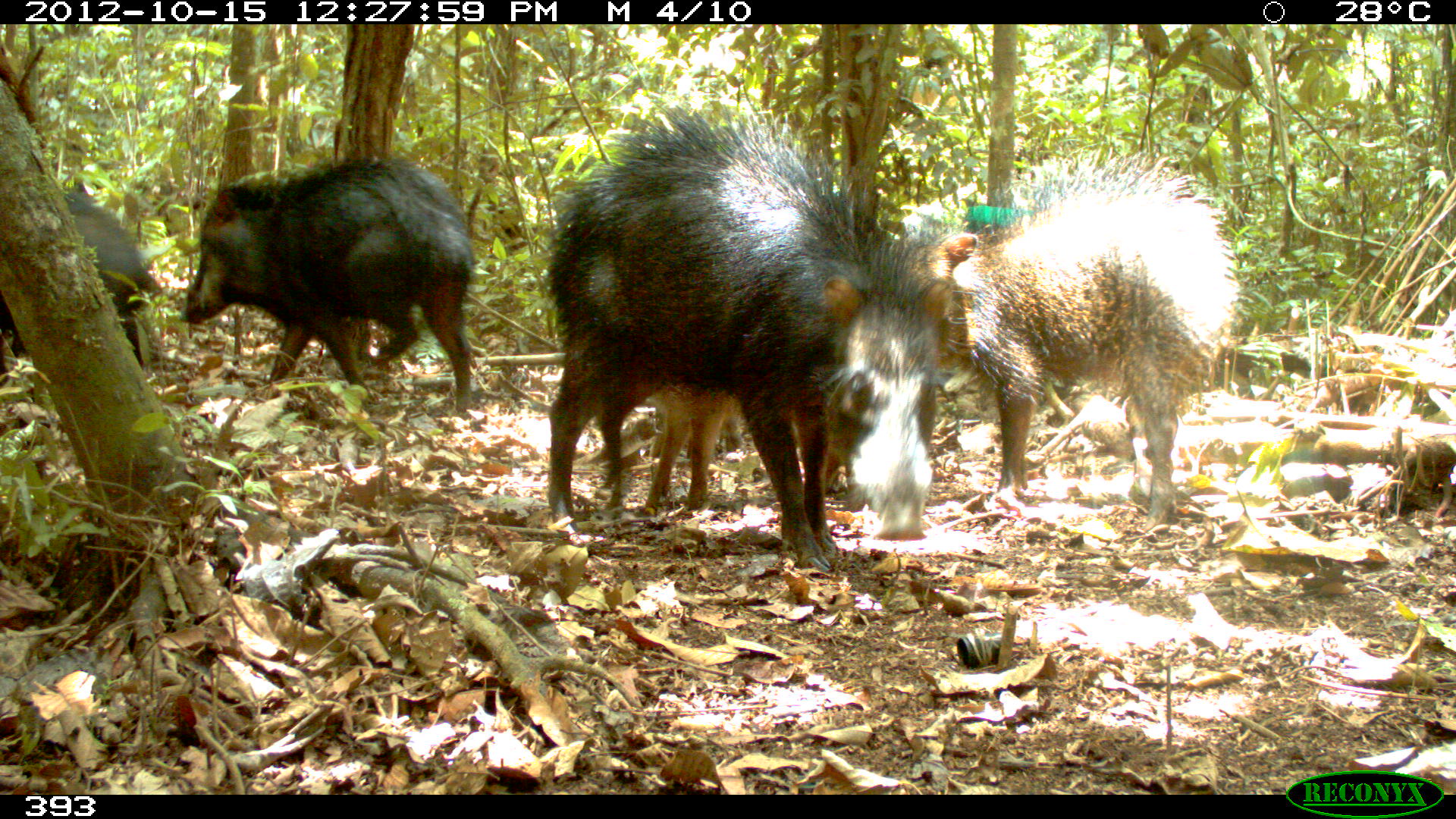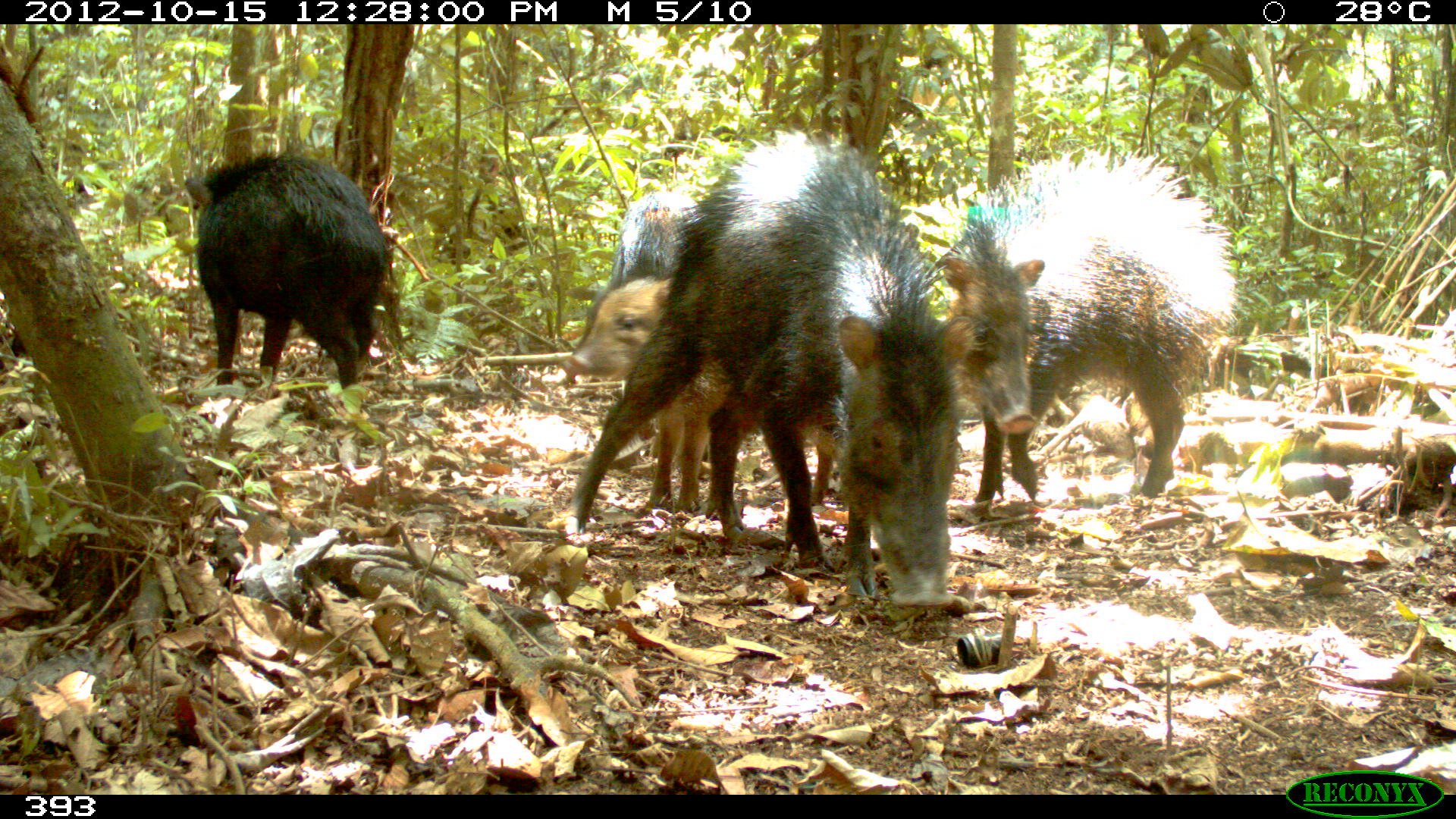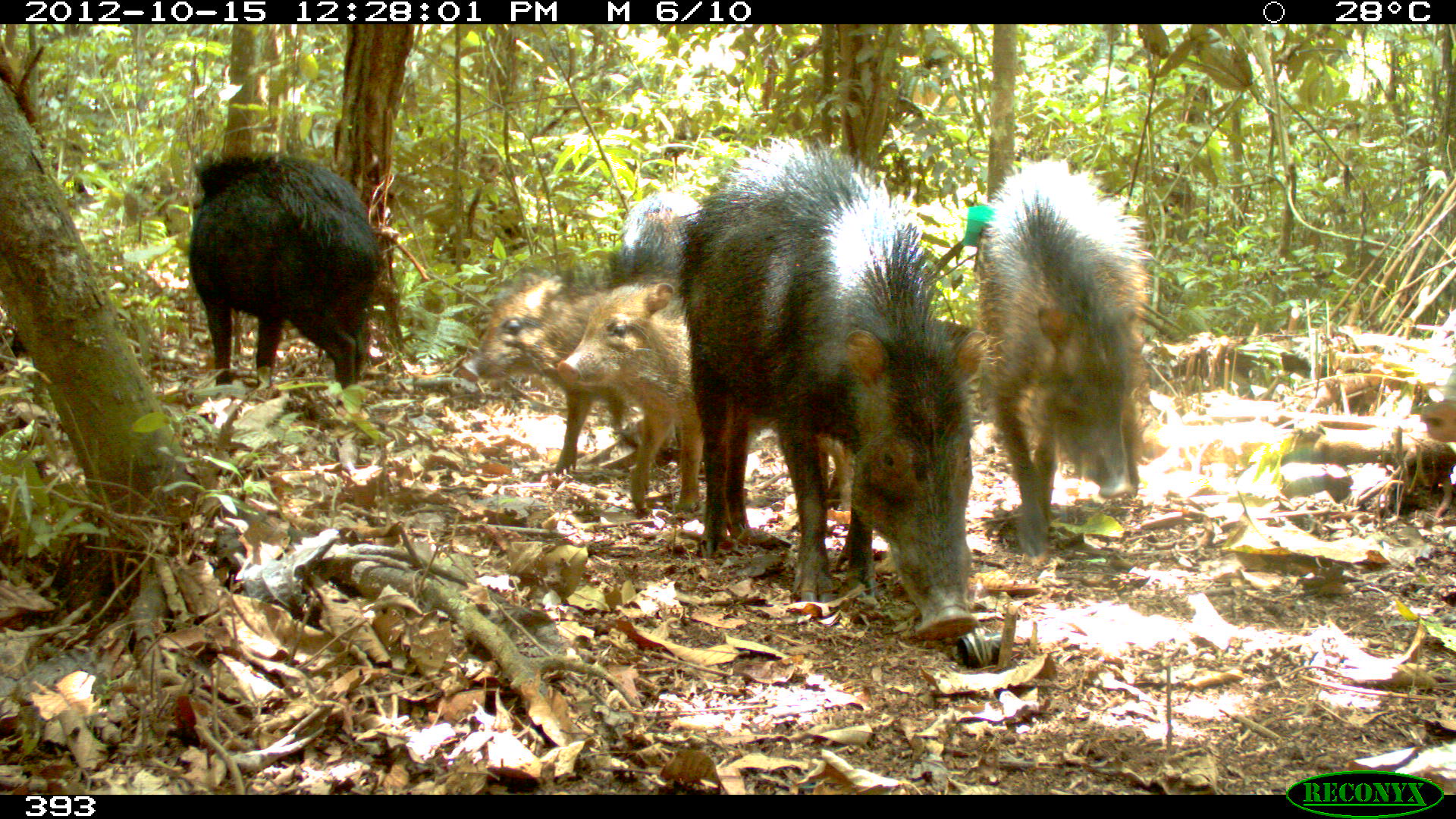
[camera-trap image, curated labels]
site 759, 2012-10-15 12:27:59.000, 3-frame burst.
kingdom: Animalia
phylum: Chordata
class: Mammalia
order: Artiodactyla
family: Tayassuidae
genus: Tayassu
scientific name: Tayassu pecari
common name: white-lipped peccary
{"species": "Tayassu pecari (white-lipped peccary)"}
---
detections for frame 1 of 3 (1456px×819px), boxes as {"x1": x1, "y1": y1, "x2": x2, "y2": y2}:
tayassu pecari: {"x1": 543, "y1": 105, "x2": 954, "y2": 572}; {"x1": 904, "y1": 154, "x2": 1238, "y2": 533}; {"x1": 178, "y1": 156, "x2": 476, "y2": 412}; {"x1": 0, "y1": 190, "x2": 163, "y2": 366}; {"x1": 636, "y1": 392, "x2": 747, "y2": 511}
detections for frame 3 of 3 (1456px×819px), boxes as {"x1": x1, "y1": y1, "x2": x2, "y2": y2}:
tayassu pecari: {"x1": 673, "y1": 135, "x2": 990, "y2": 643}; {"x1": 975, "y1": 157, "x2": 1152, "y2": 558}; {"x1": 555, "y1": 280, "x2": 859, "y2": 513}; {"x1": 187, "y1": 151, "x2": 379, "y2": 406}; {"x1": 456, "y1": 261, "x2": 629, "y2": 476}; {"x1": 621, "y1": 190, "x2": 707, "y2": 278}